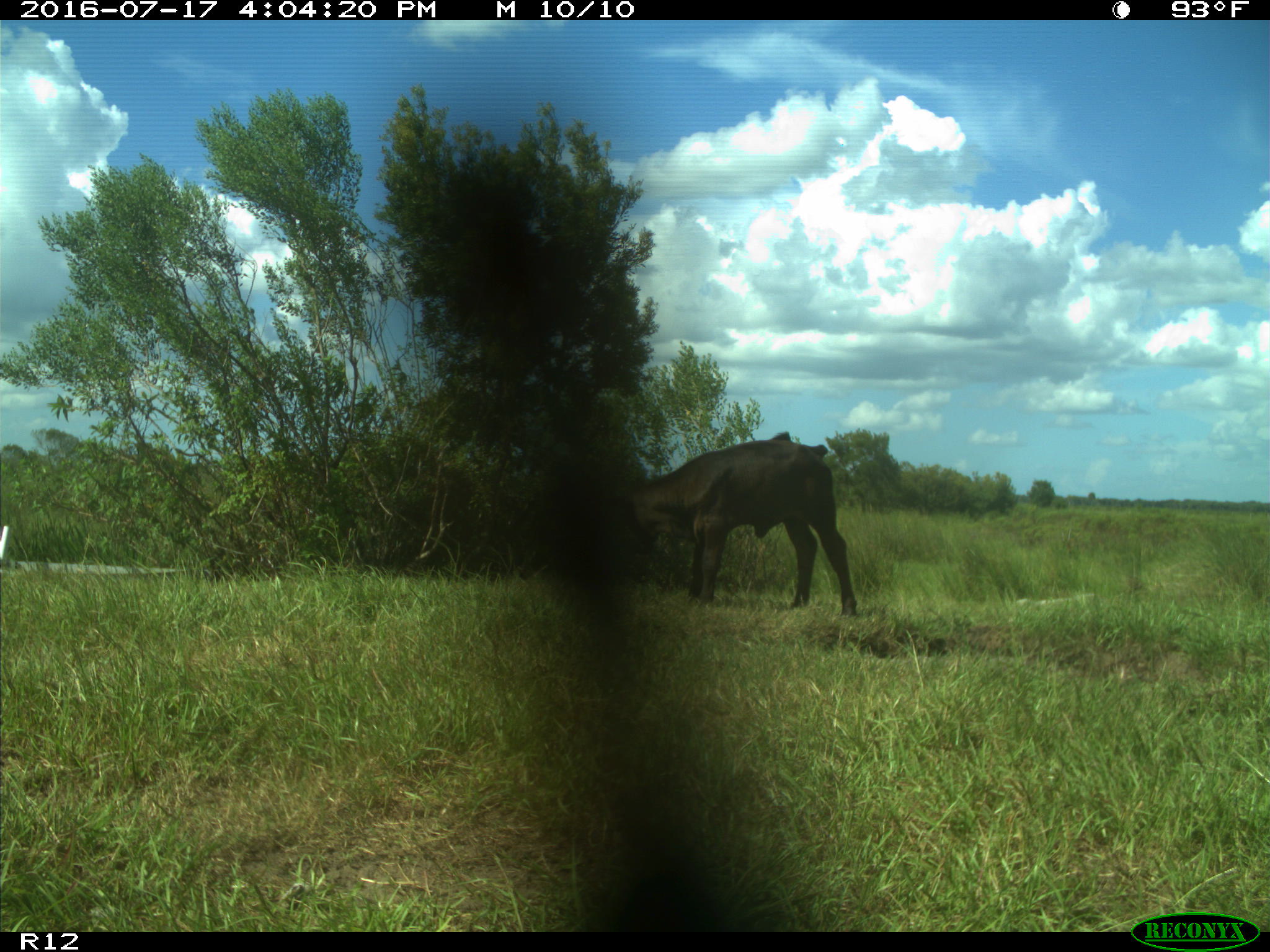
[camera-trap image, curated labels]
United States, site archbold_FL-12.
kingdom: Animalia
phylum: Chordata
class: Mammalia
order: Artiodactyla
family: Bovidae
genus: Bos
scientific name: Bos taurus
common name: domestic cow